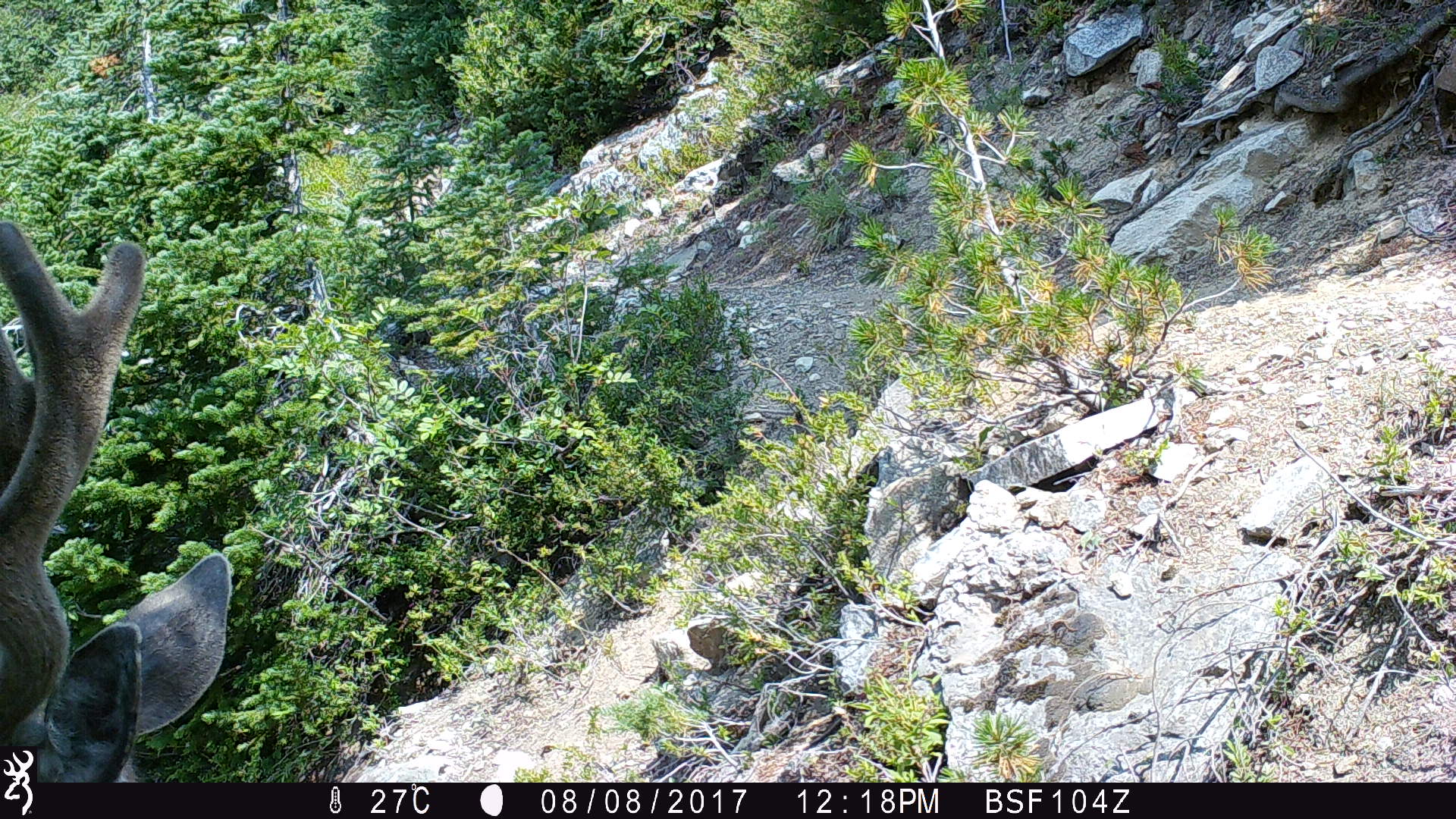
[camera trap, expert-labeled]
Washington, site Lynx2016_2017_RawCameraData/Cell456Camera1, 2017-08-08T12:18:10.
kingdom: Animalia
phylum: Chordata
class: Mammalia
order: Artiodactyla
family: Cervidae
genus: Odocoileus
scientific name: Odocoileus hemionus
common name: mule deer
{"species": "Odocoileus hemionus (mule deer)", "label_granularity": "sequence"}